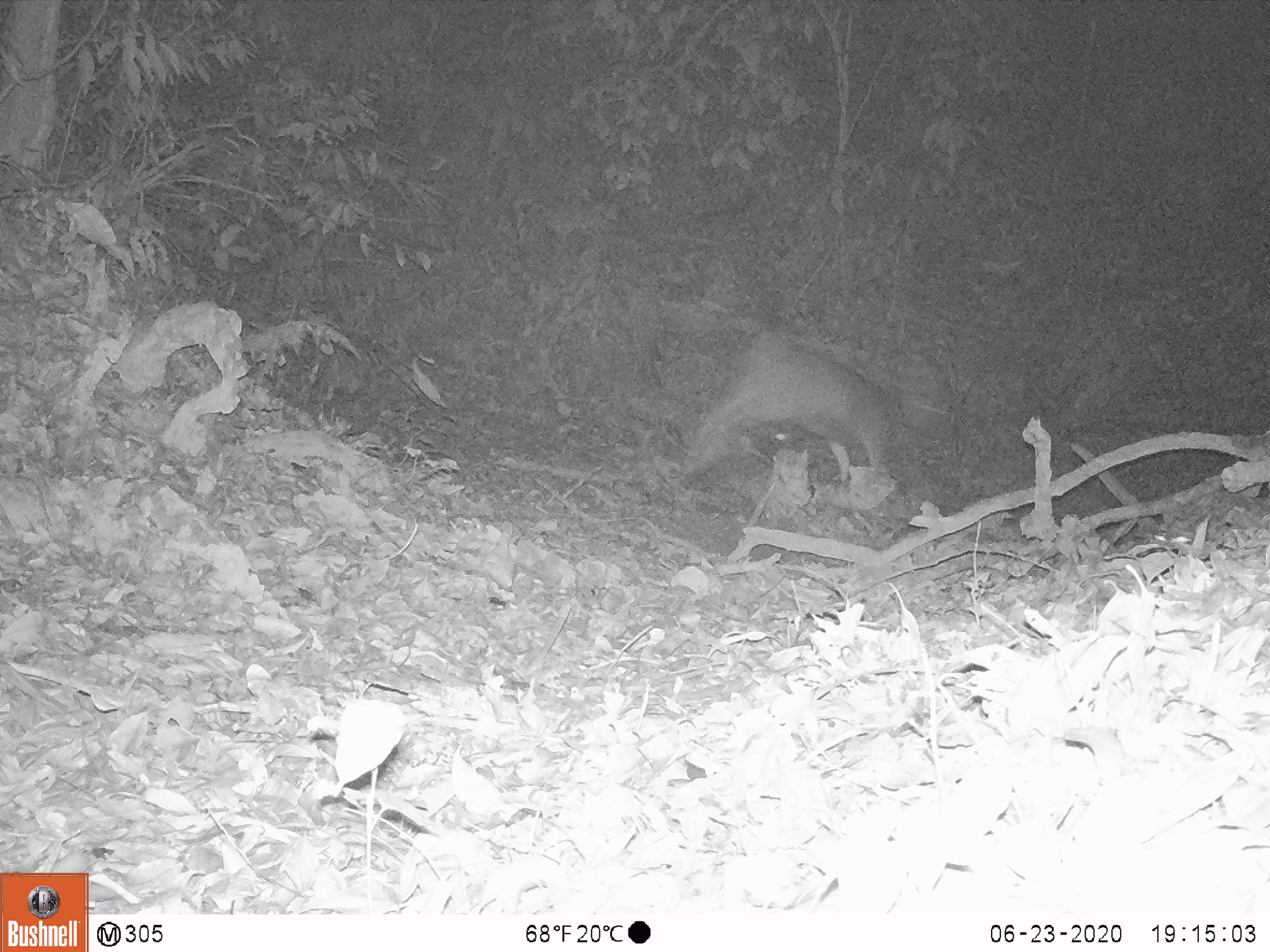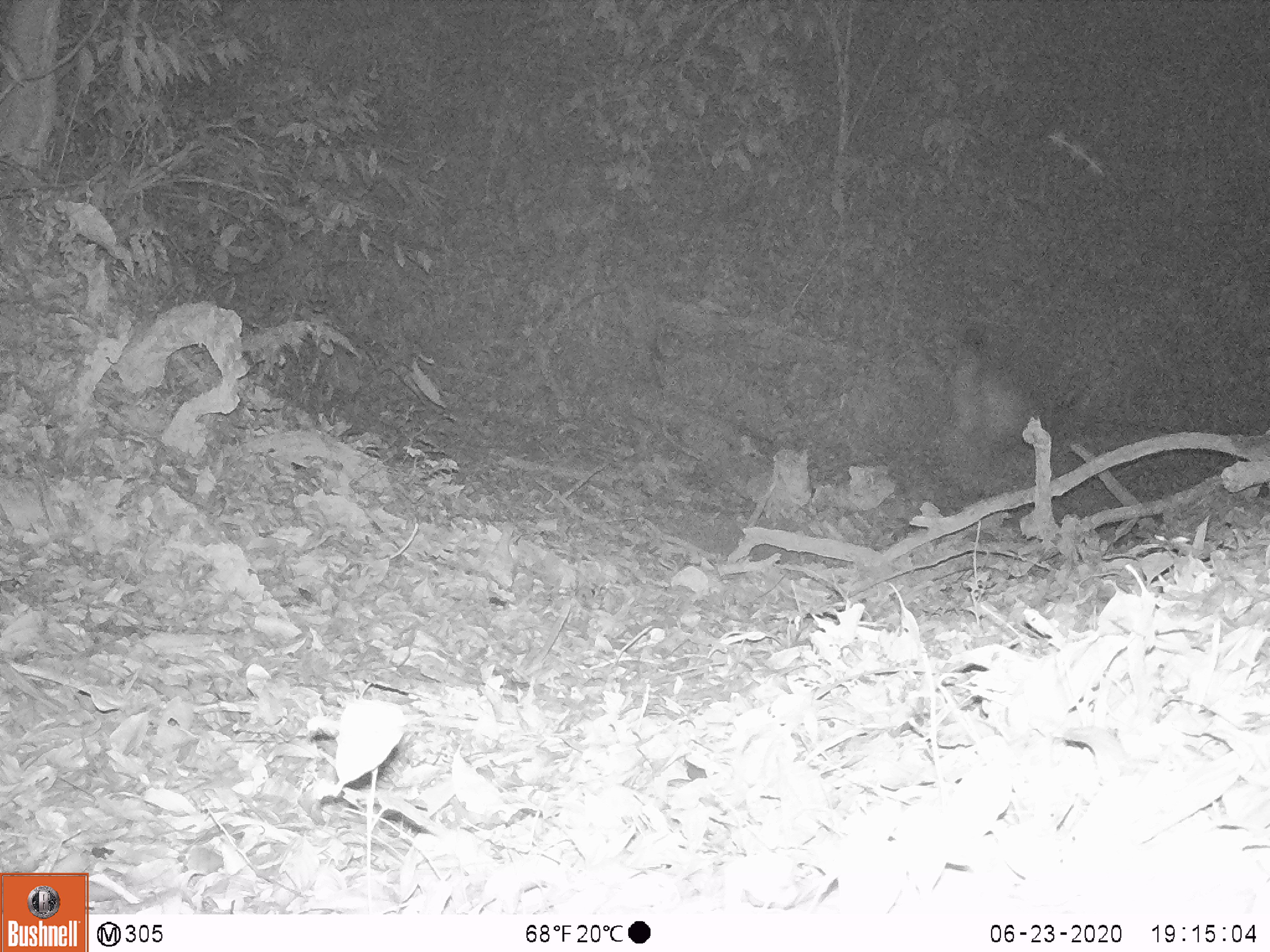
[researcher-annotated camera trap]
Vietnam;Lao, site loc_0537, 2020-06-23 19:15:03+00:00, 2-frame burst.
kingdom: Animalia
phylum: Chordata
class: Mammalia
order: Artiodactyla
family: Cervidae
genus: Rusa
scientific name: Rusa unicolor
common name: sambar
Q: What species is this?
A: Sambar (Rusa unicolor).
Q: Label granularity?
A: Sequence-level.